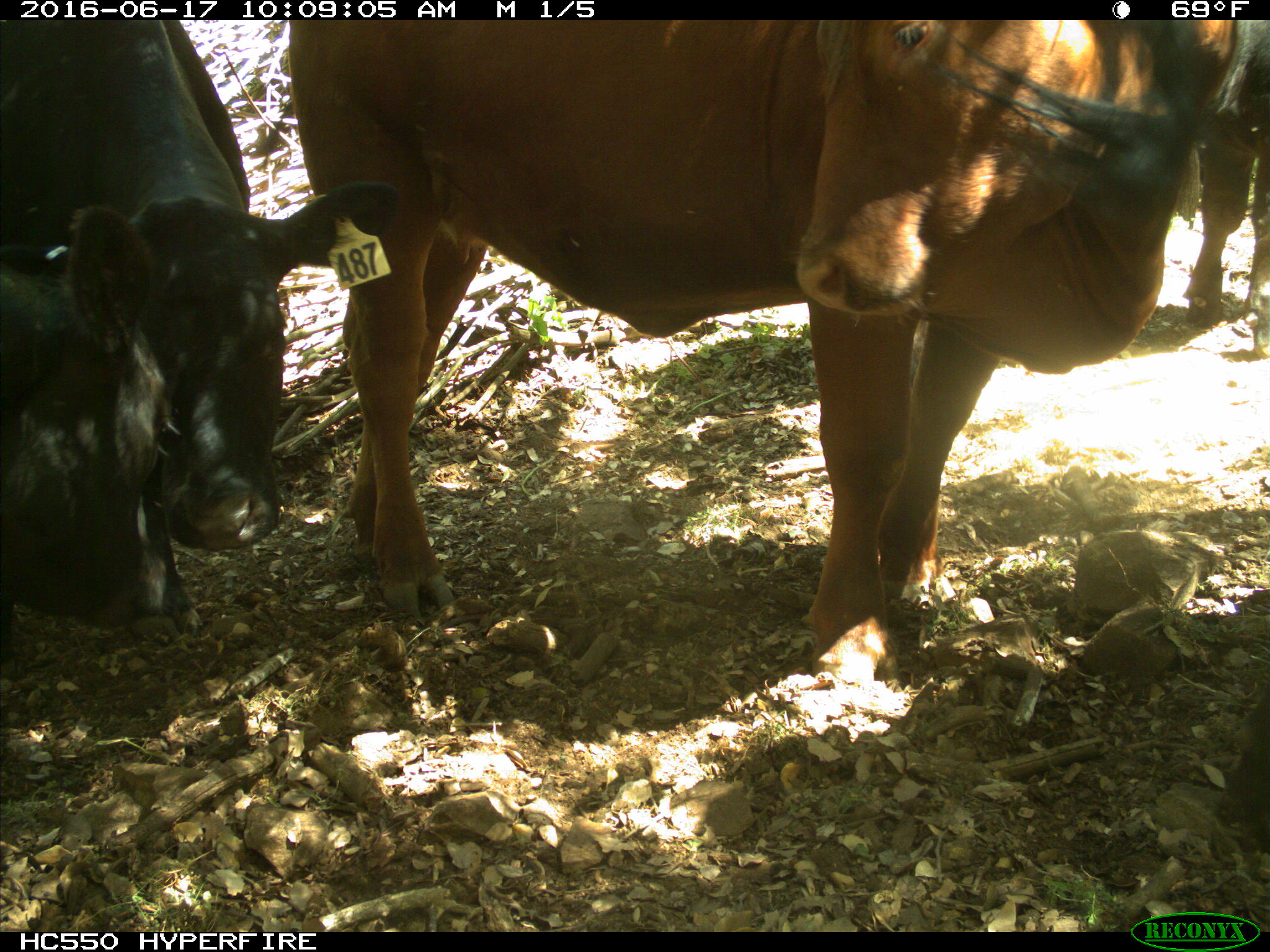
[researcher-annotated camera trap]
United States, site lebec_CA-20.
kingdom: Animalia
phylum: Chordata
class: Mammalia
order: Artiodactyla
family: Bovidae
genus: Bos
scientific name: Bos taurus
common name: domestic cow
Bos taurus (domestic cow).